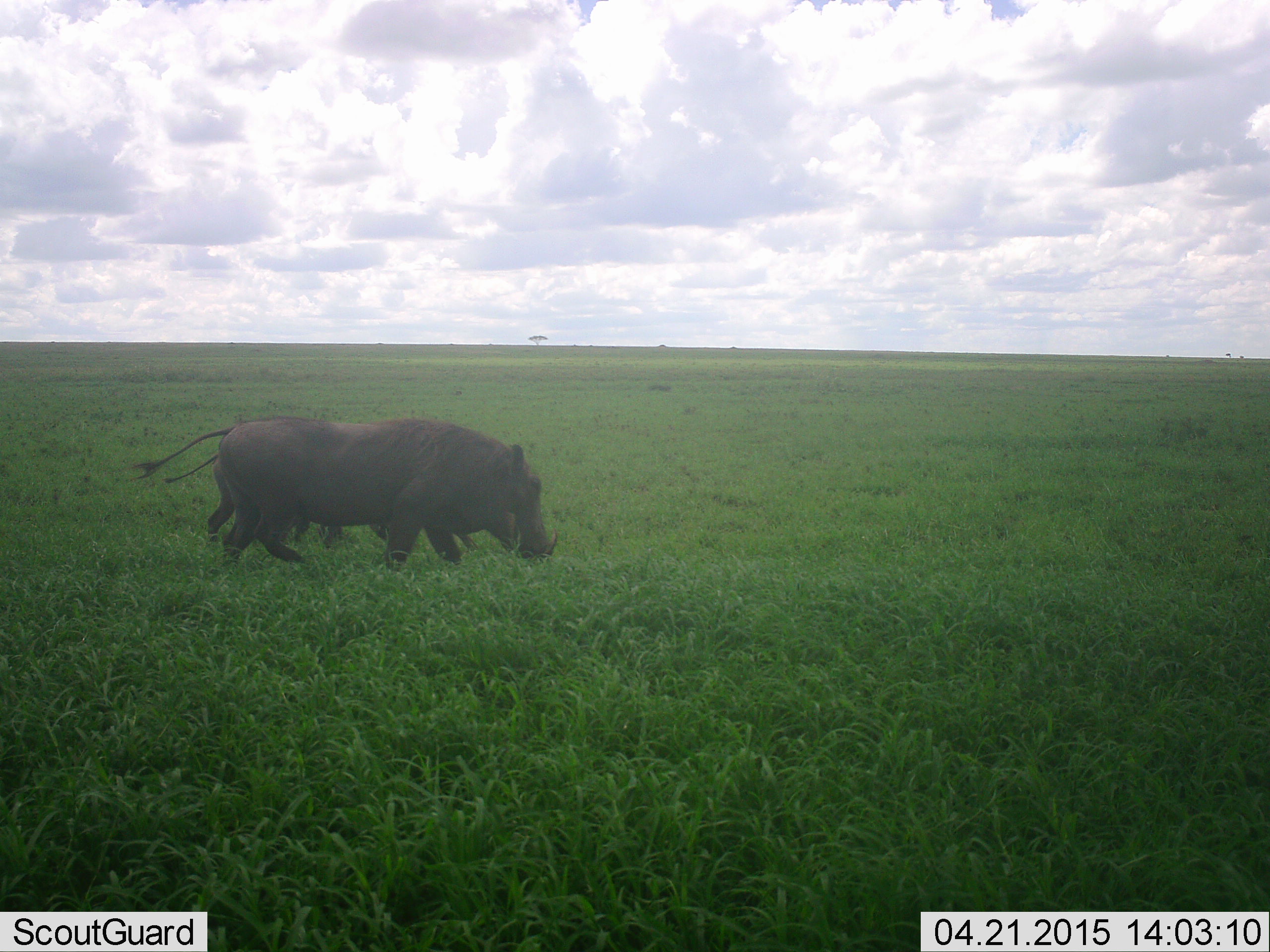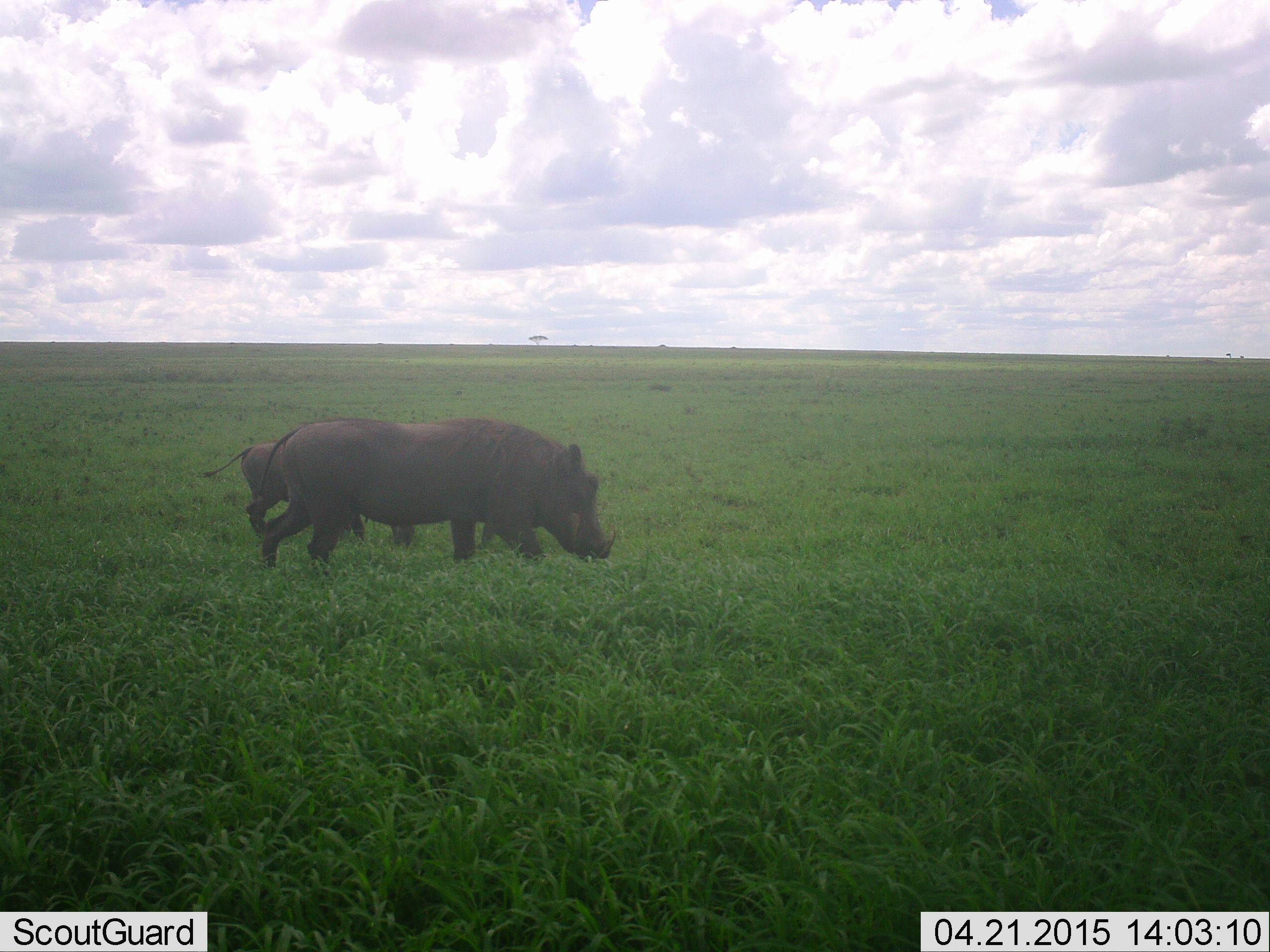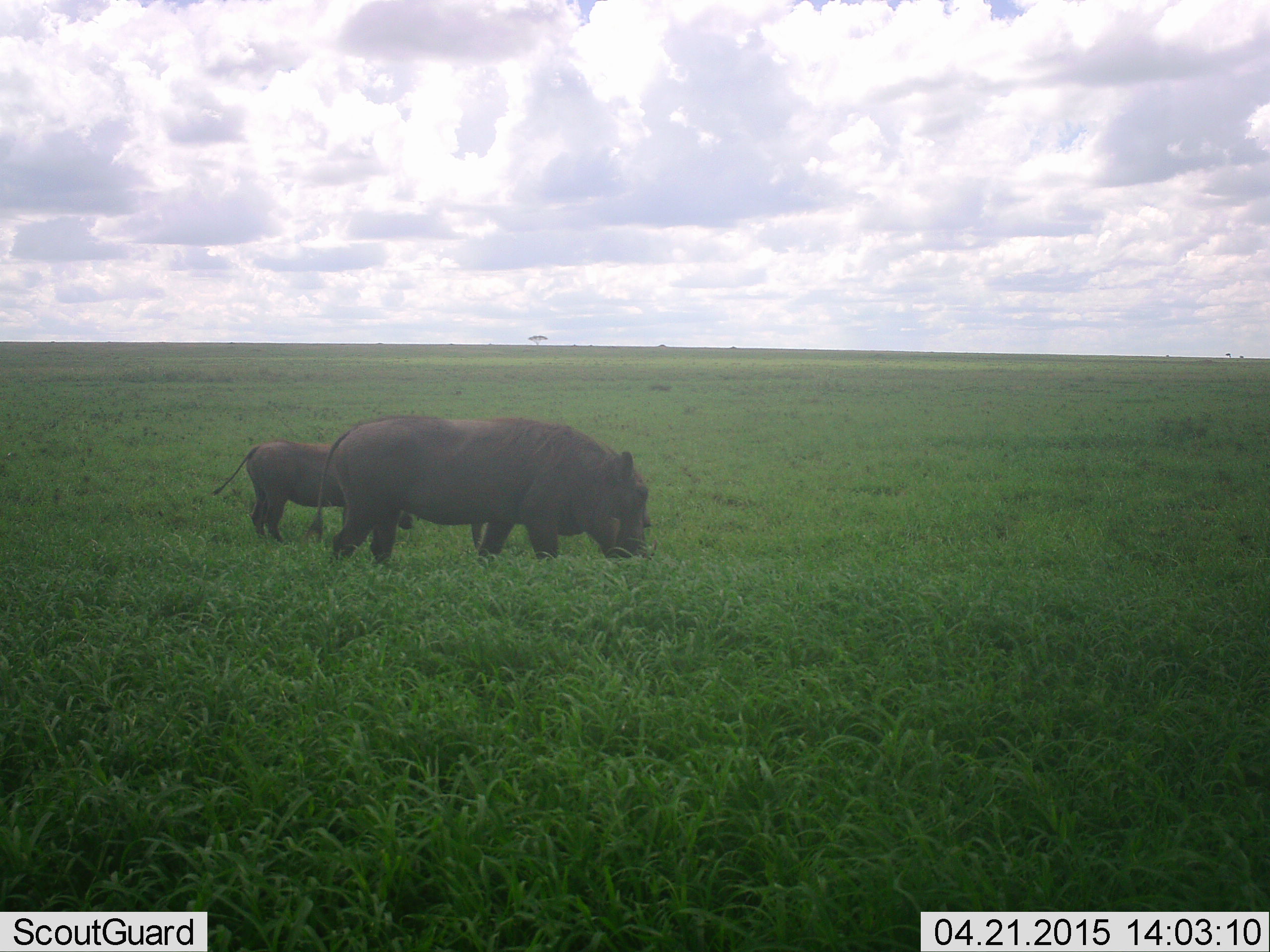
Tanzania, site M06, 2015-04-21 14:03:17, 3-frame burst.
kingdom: Animalia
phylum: Chordata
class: Mammalia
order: Artiodactyla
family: Suidae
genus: Phacochoerus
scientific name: Phacochoerus africanus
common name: warthog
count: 2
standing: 20%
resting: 0%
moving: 50%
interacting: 10%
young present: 20%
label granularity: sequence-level